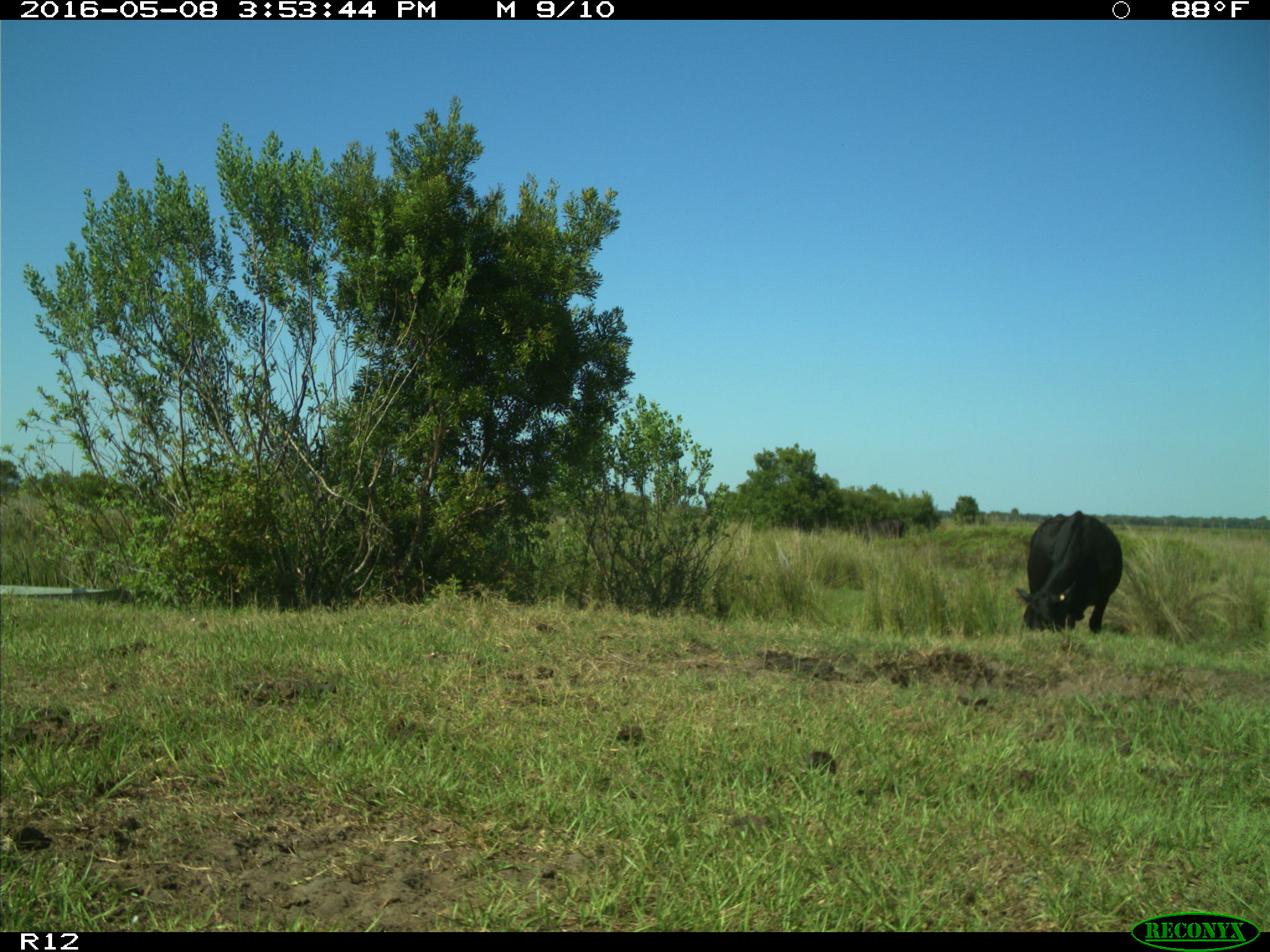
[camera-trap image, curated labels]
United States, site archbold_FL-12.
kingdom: Animalia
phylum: Chordata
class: Mammalia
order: Artiodactyla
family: Bovidae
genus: Bos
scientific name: Bos taurus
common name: domestic cow